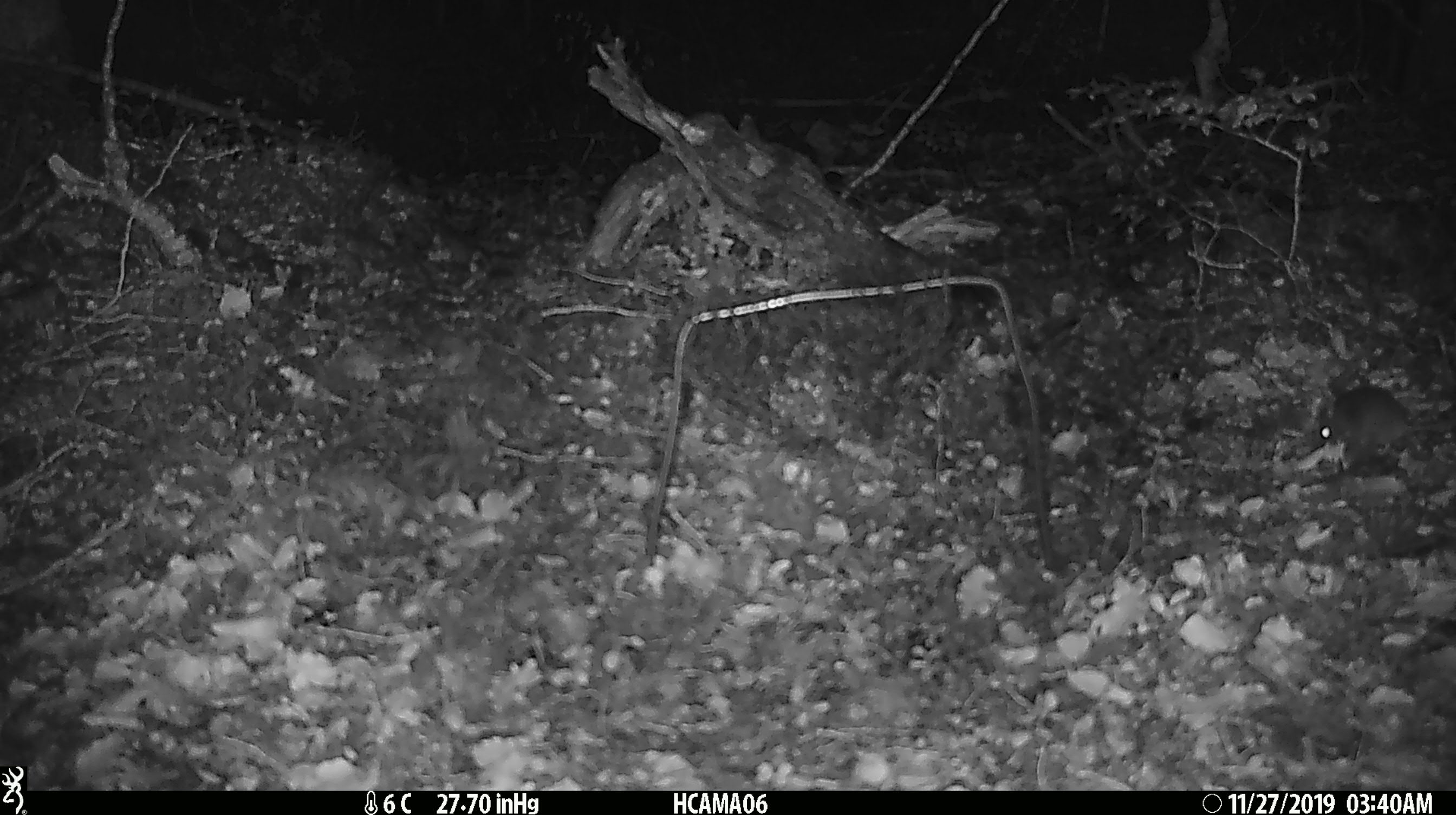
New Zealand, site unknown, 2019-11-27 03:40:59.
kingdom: Animalia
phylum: Chordata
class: Mammalia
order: Rodentia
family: Muridae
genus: Mus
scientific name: Mus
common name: mouse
Mouse (Mus).